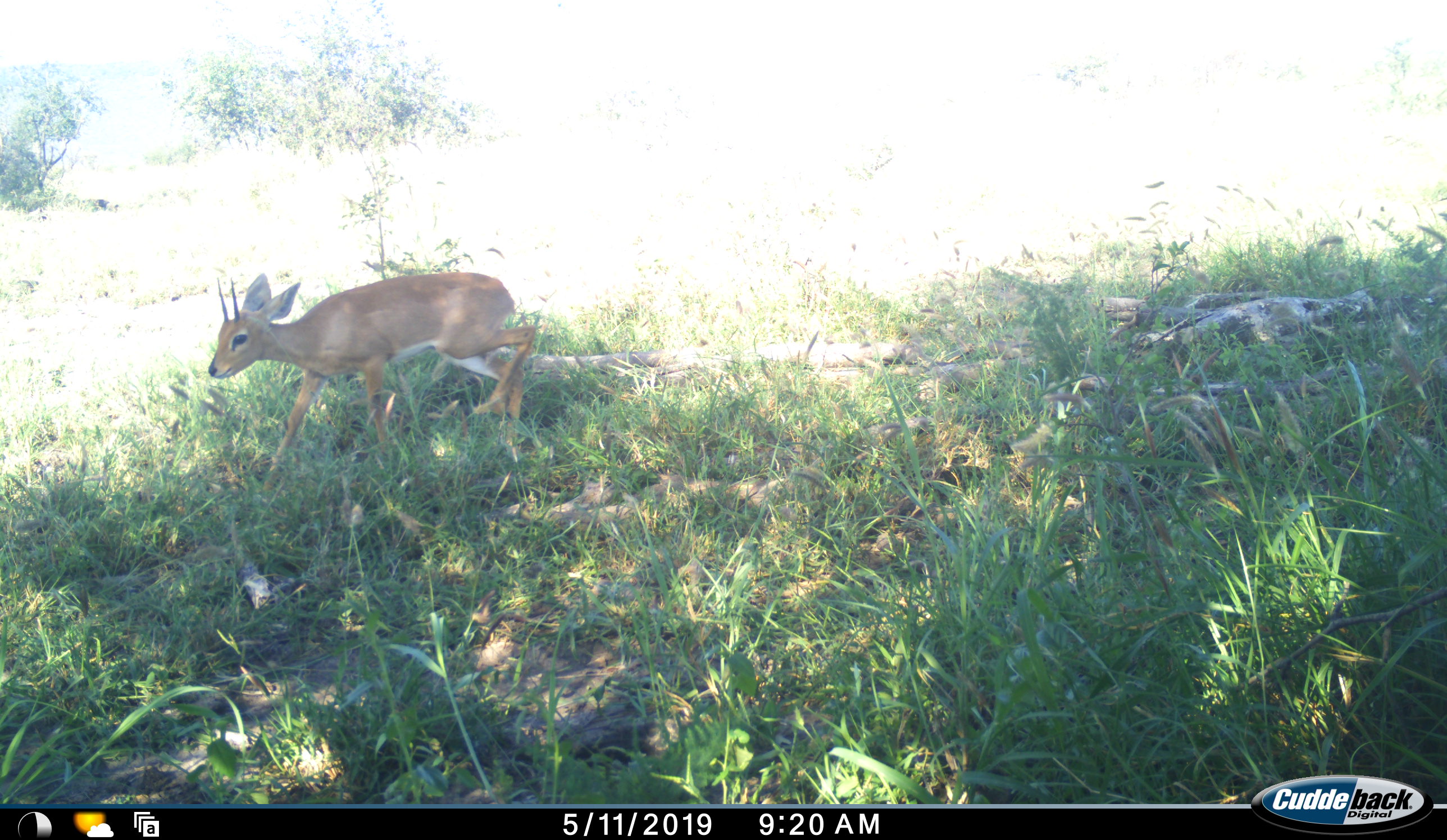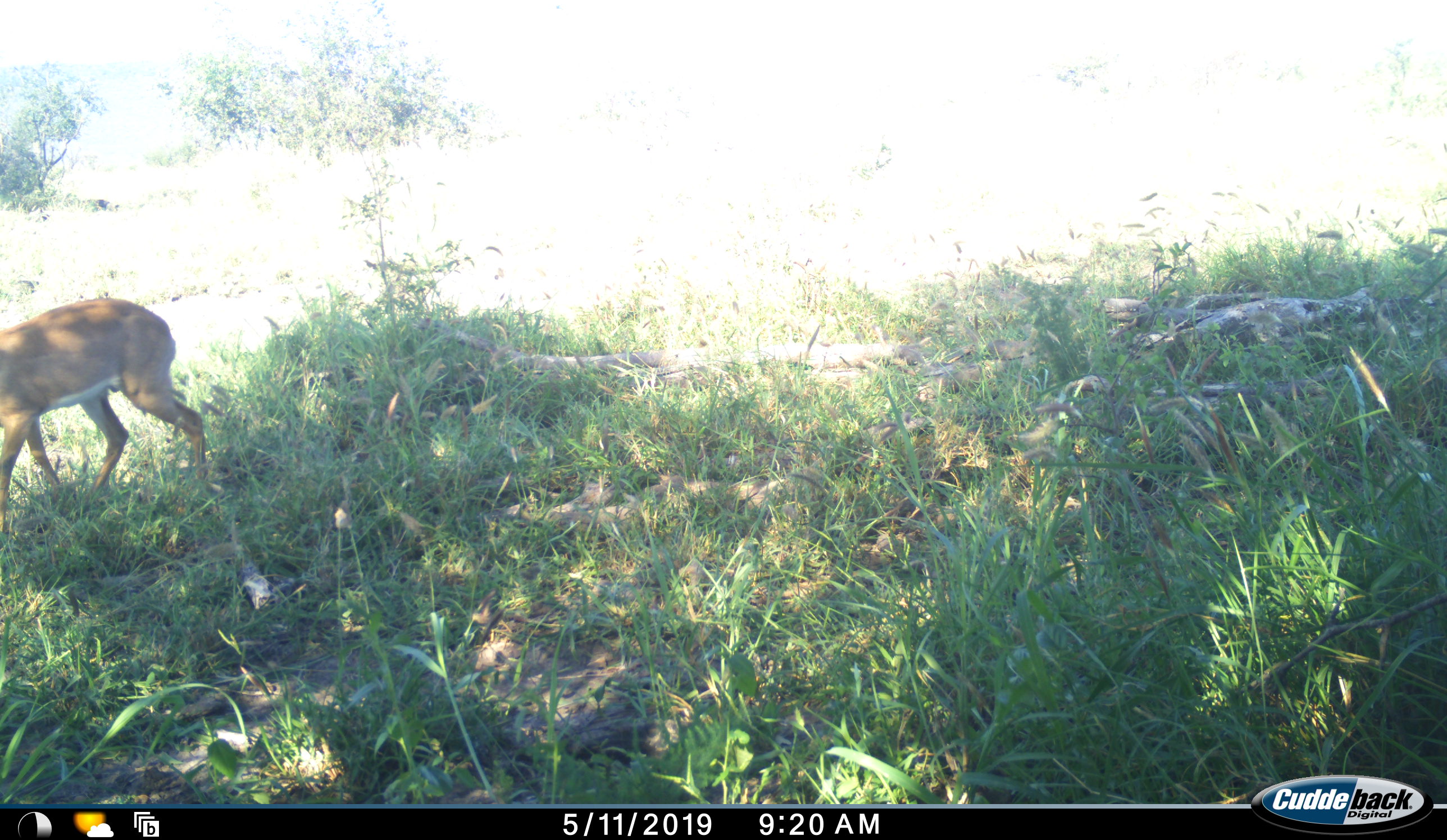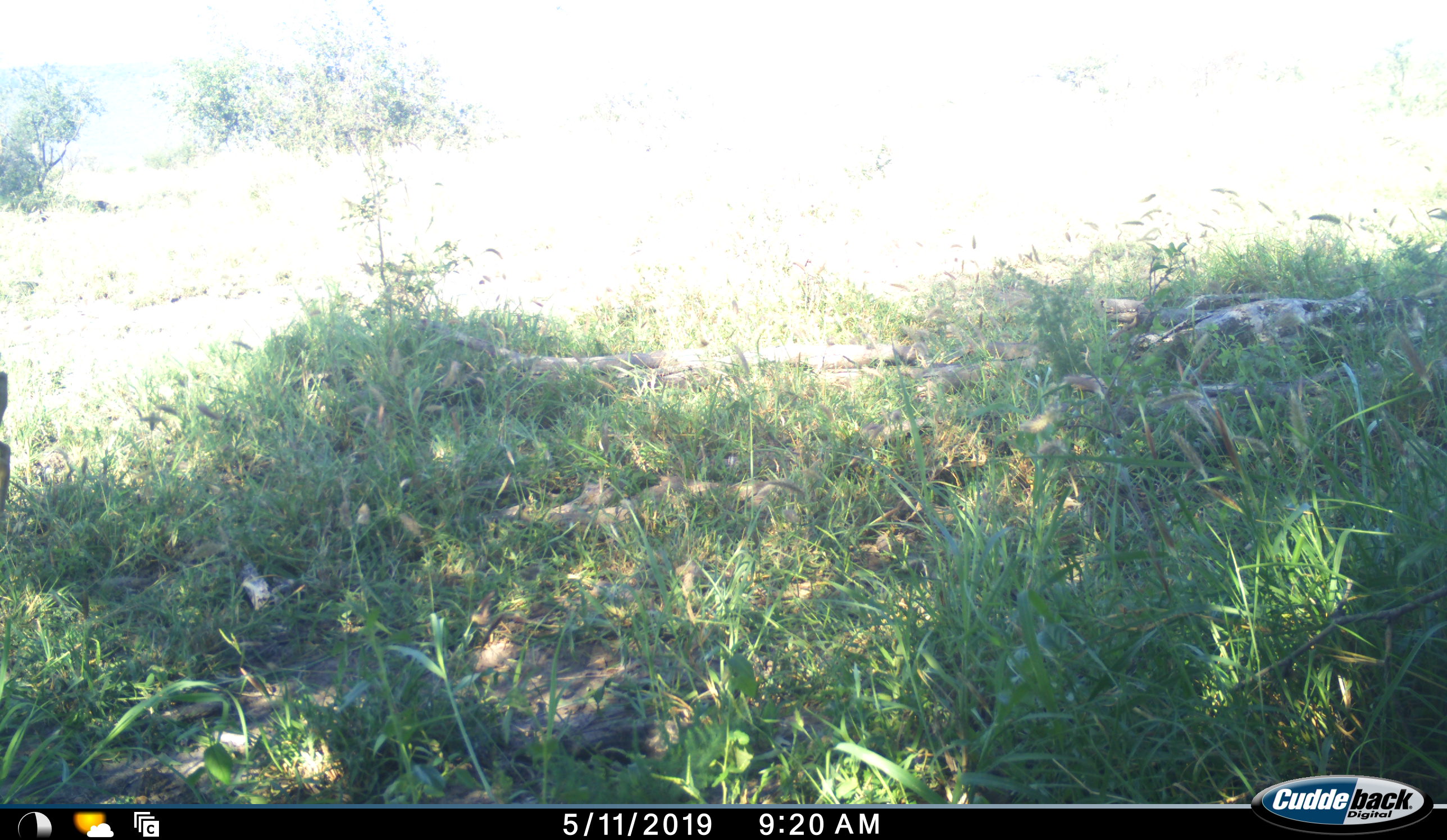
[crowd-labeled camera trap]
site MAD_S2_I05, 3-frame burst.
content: unidentified animal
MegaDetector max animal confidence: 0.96